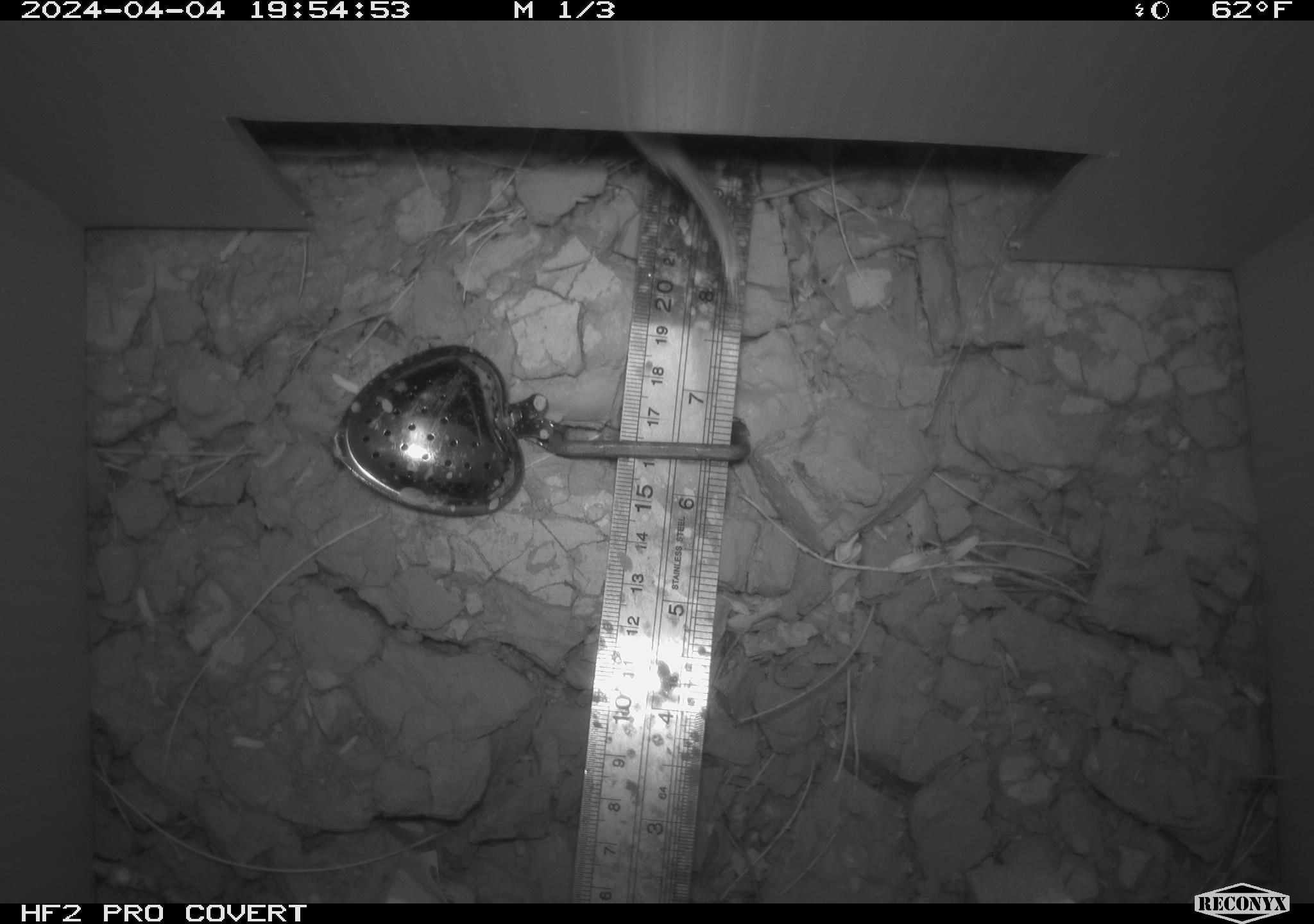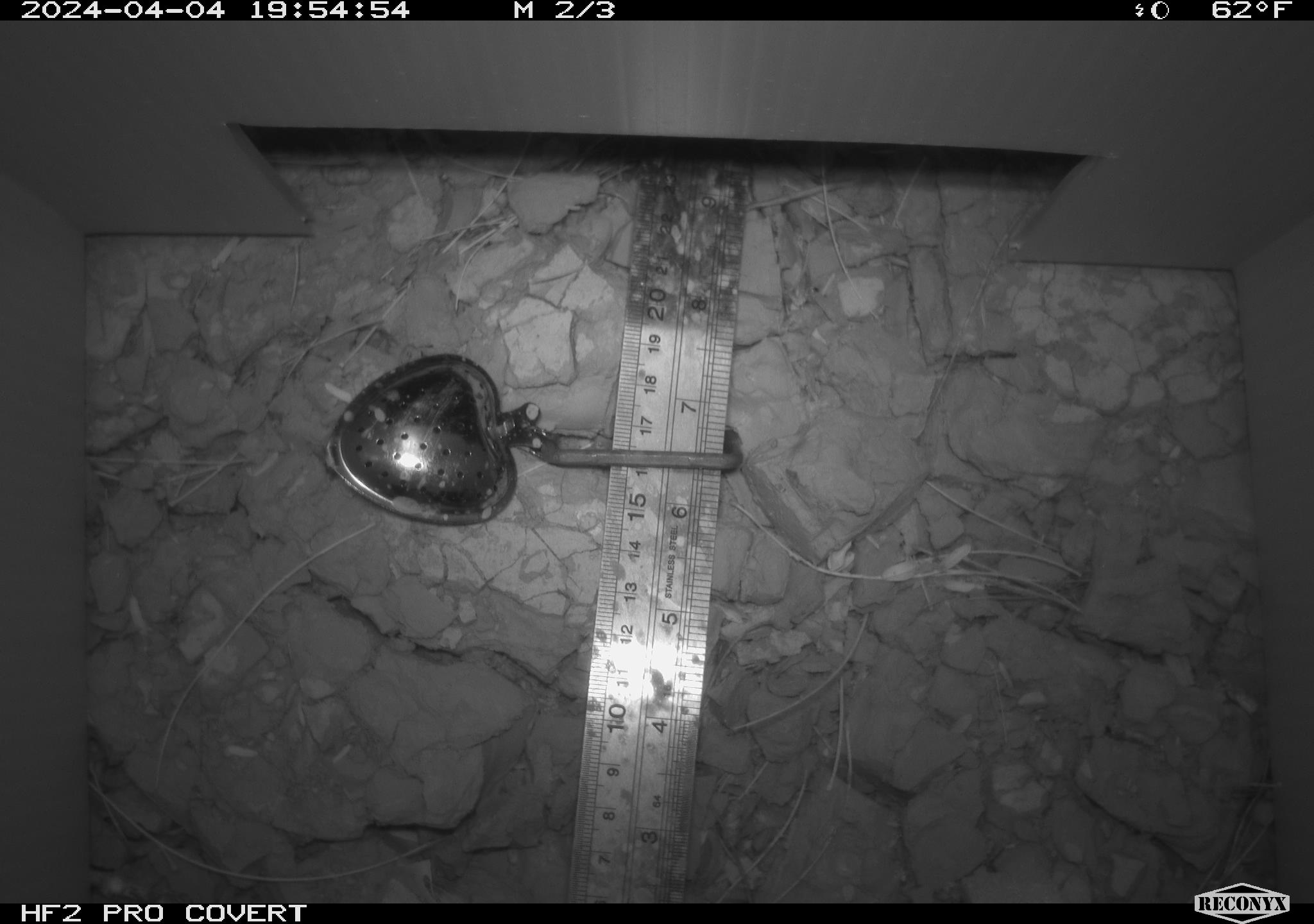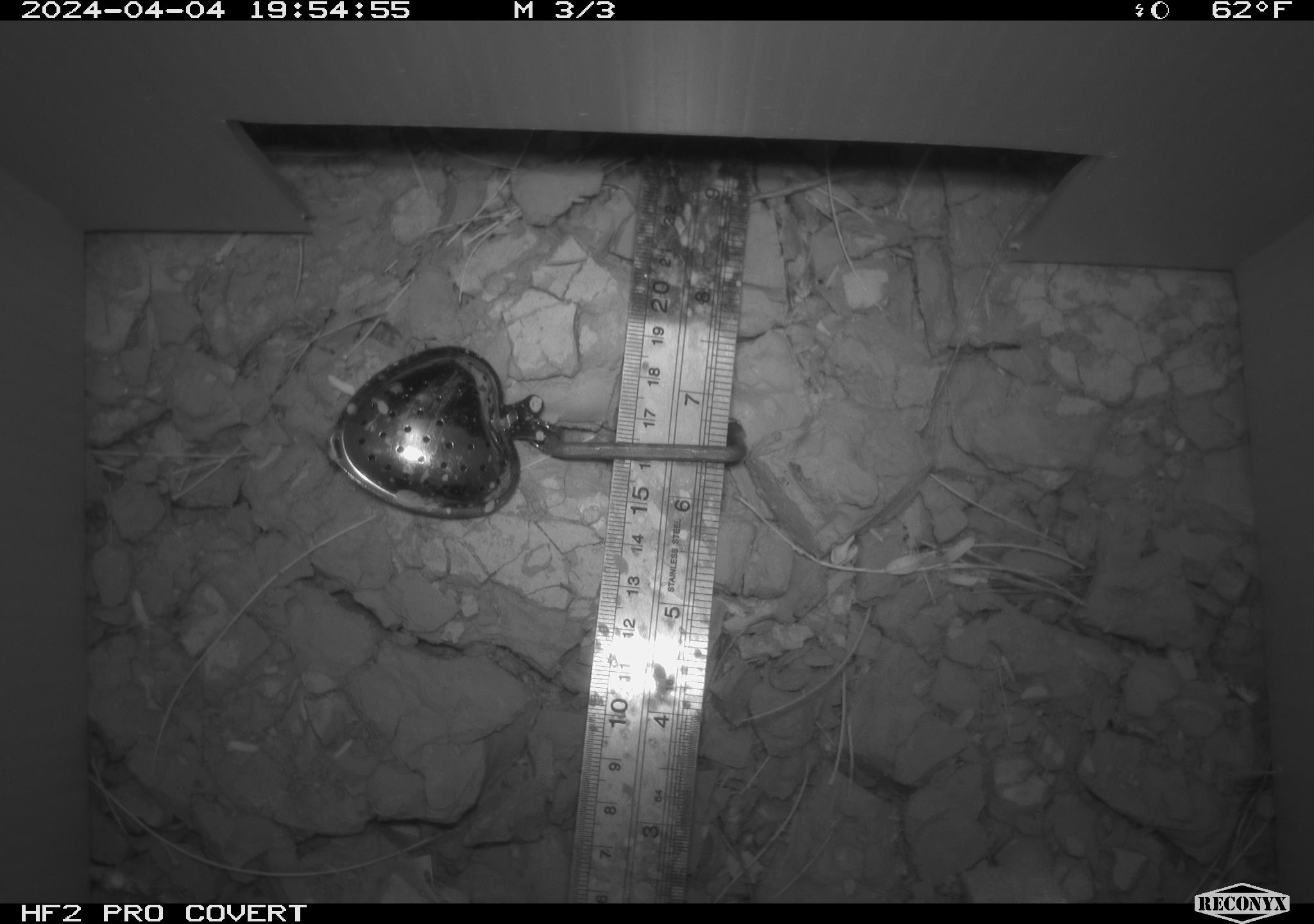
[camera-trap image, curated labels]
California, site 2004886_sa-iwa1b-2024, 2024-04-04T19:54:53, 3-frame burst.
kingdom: Animalia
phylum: Chordata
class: Mammalia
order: Rodentia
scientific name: Rodentia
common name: mouse species